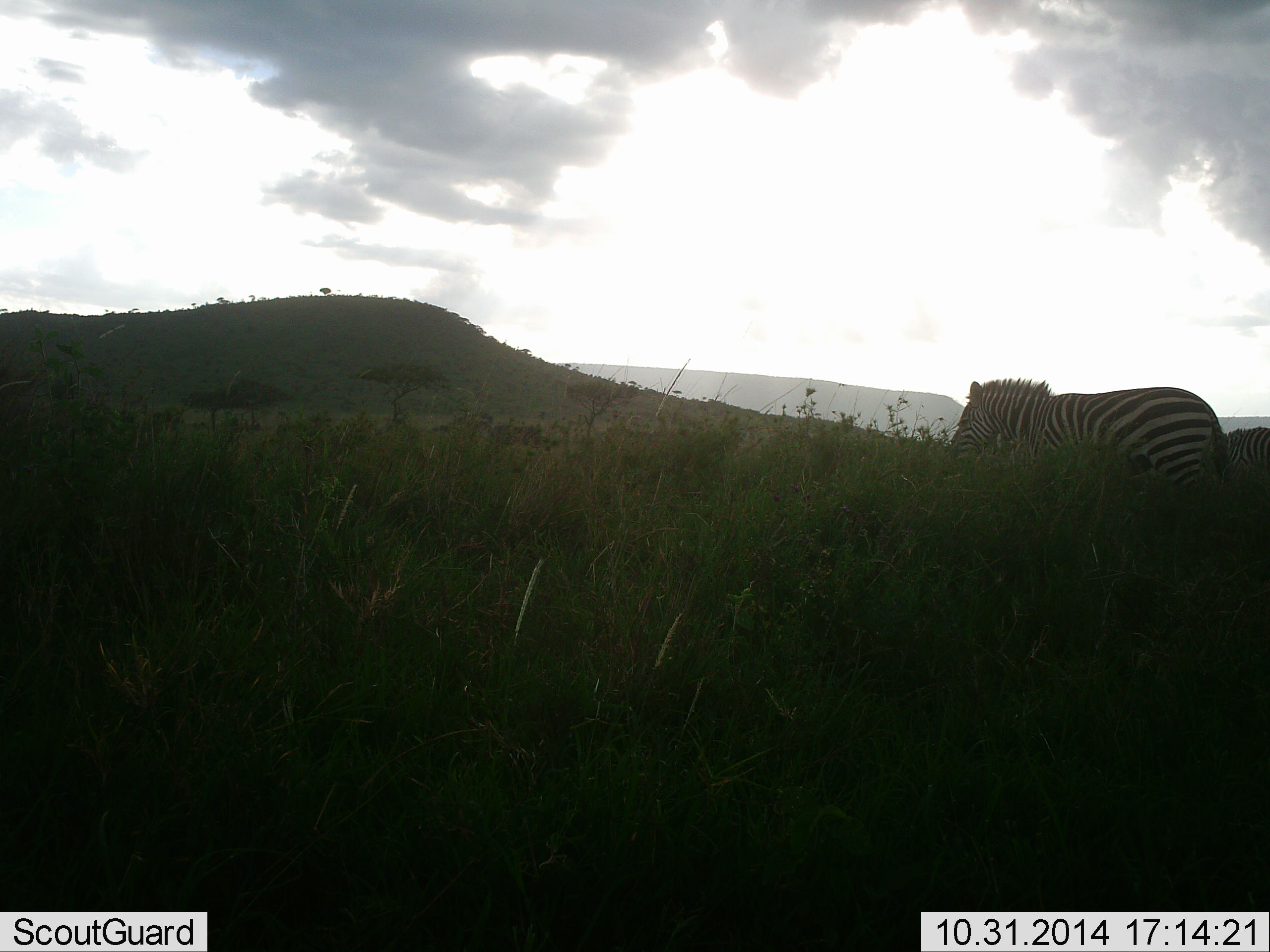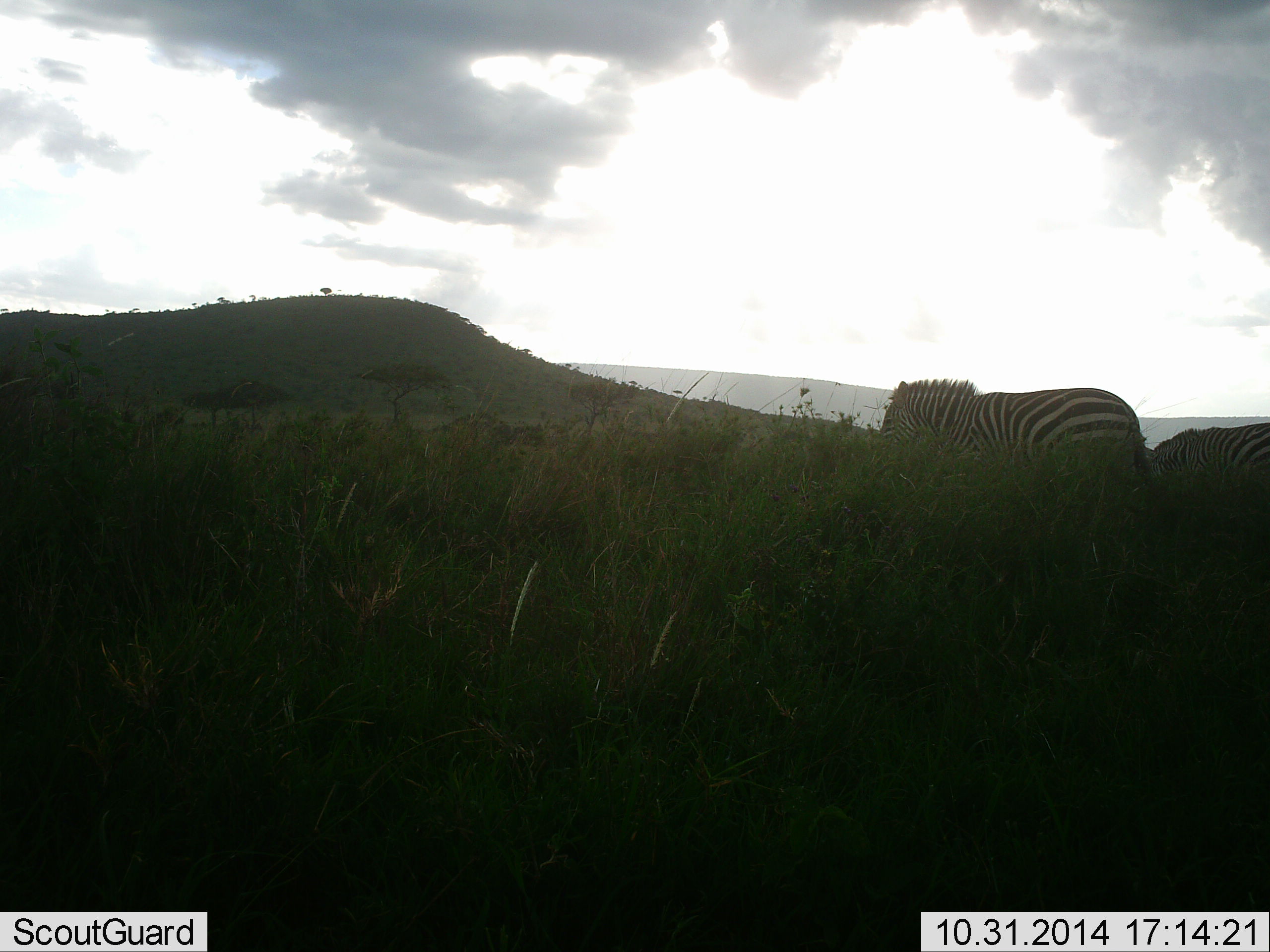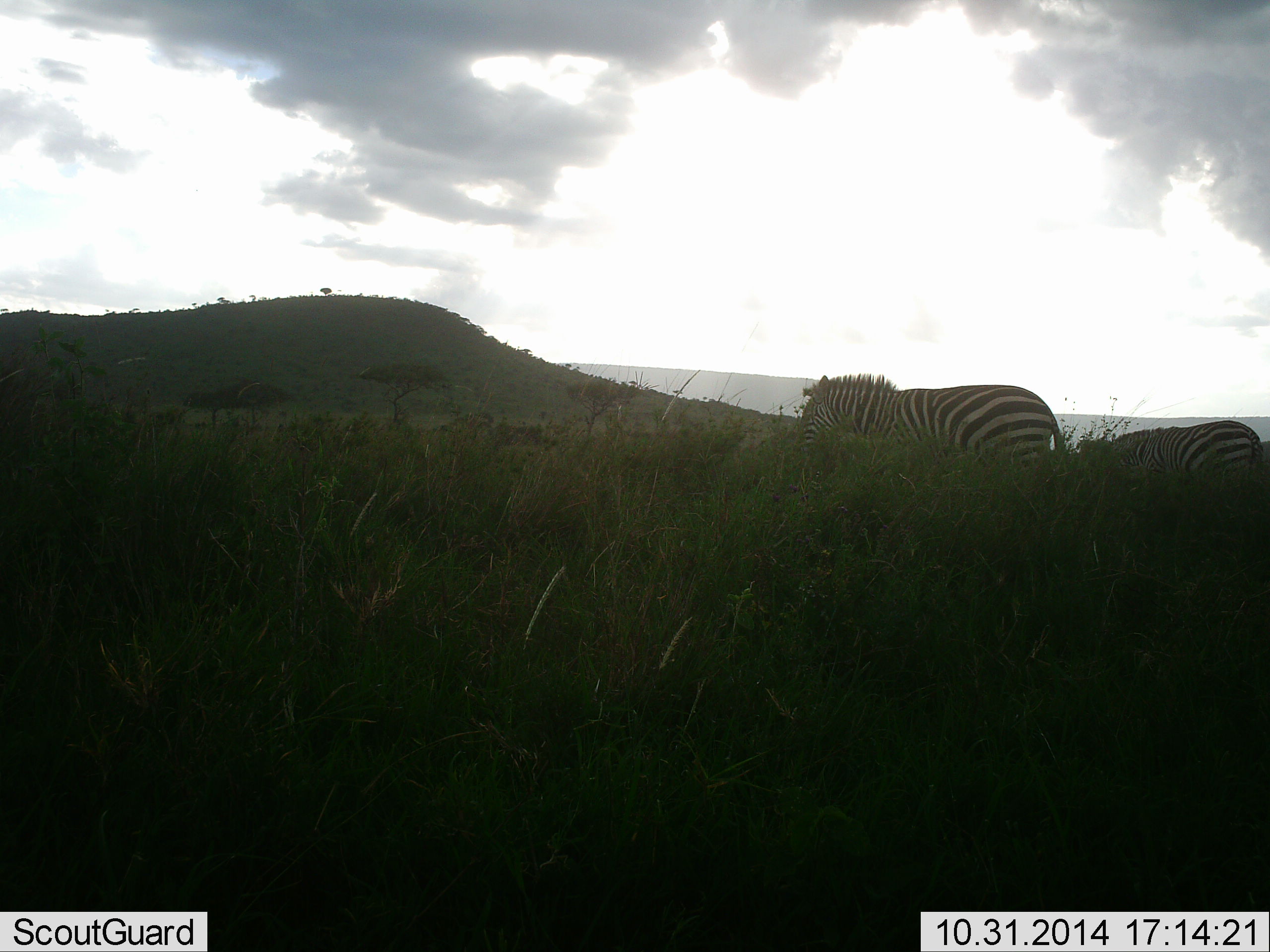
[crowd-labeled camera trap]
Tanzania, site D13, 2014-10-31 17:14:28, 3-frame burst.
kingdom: Animalia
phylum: Chordata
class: Mammalia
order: Perissodactyla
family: Equidae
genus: Equus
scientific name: Equus quagga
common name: plains zebra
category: zebra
Zebra (plains zebra) (Equus quagga), count 2. Behavior (volunteer vote fractions): standing 10%, resting 0%, moving 90%, interacting 0%. Young present (vote fraction): 0%. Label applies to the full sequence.